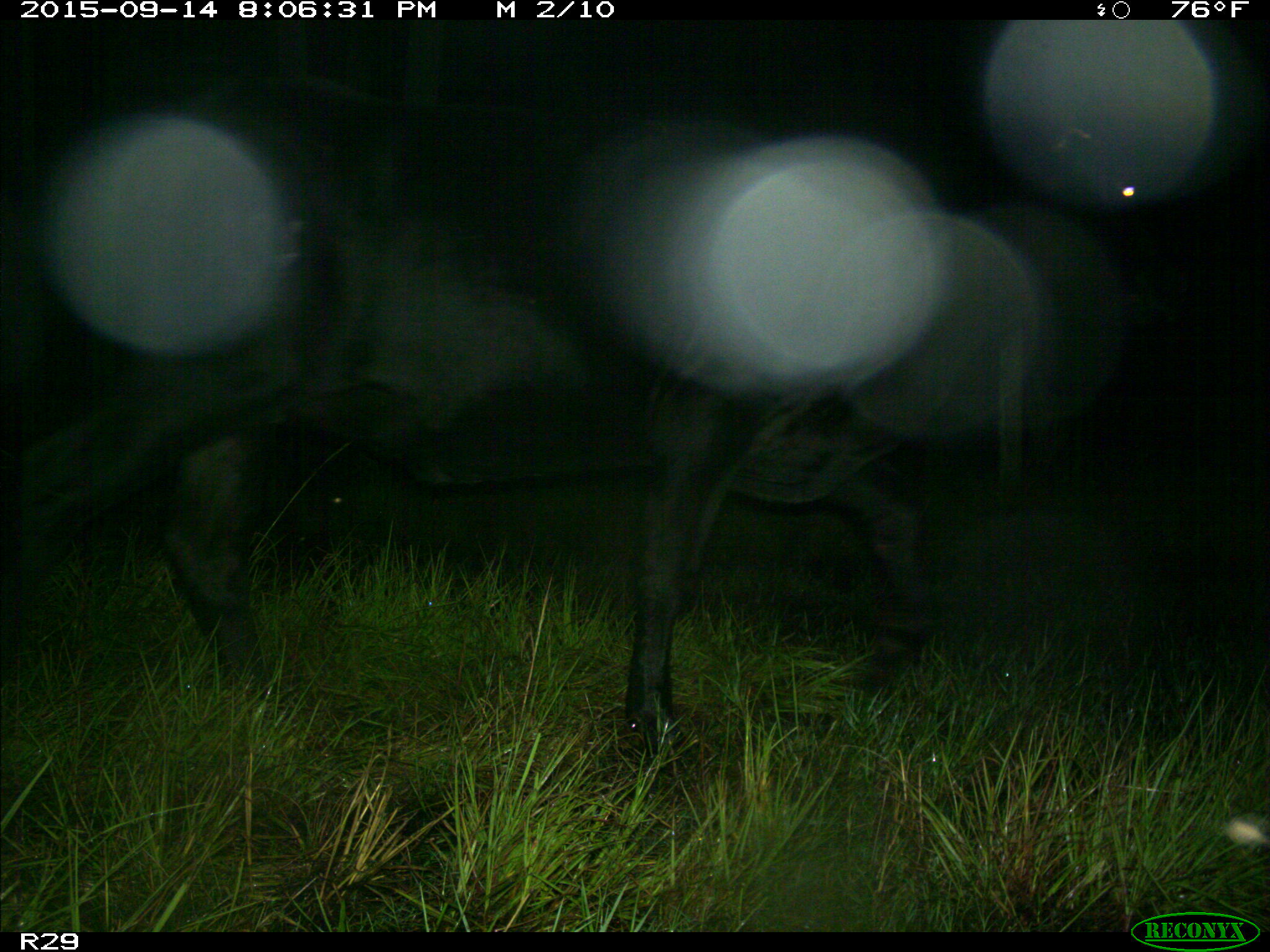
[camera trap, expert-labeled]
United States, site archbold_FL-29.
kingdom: Animalia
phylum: Chordata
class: Mammalia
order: Artiodactyla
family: Bovidae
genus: Bos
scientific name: Bos taurus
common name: domestic cow